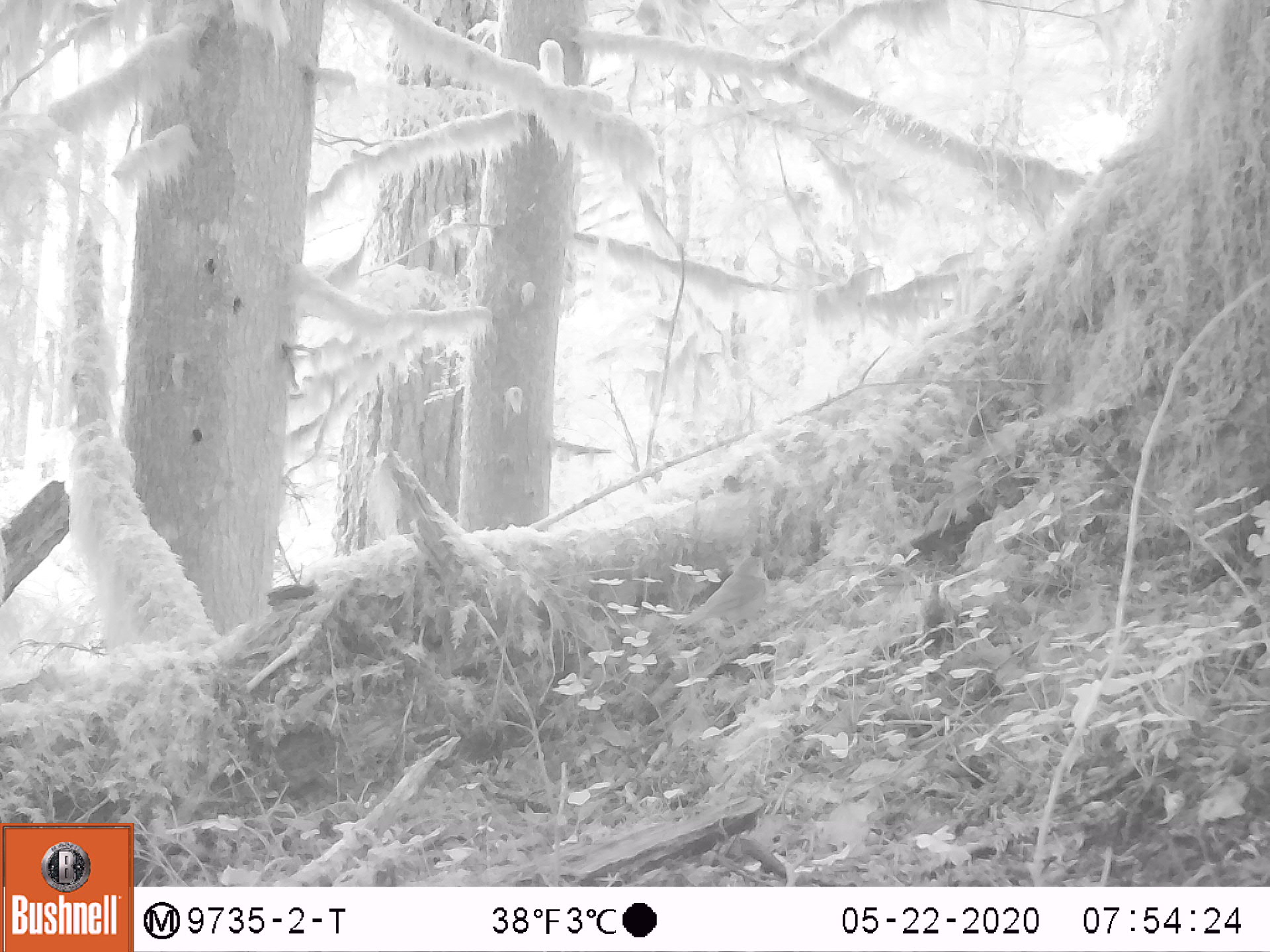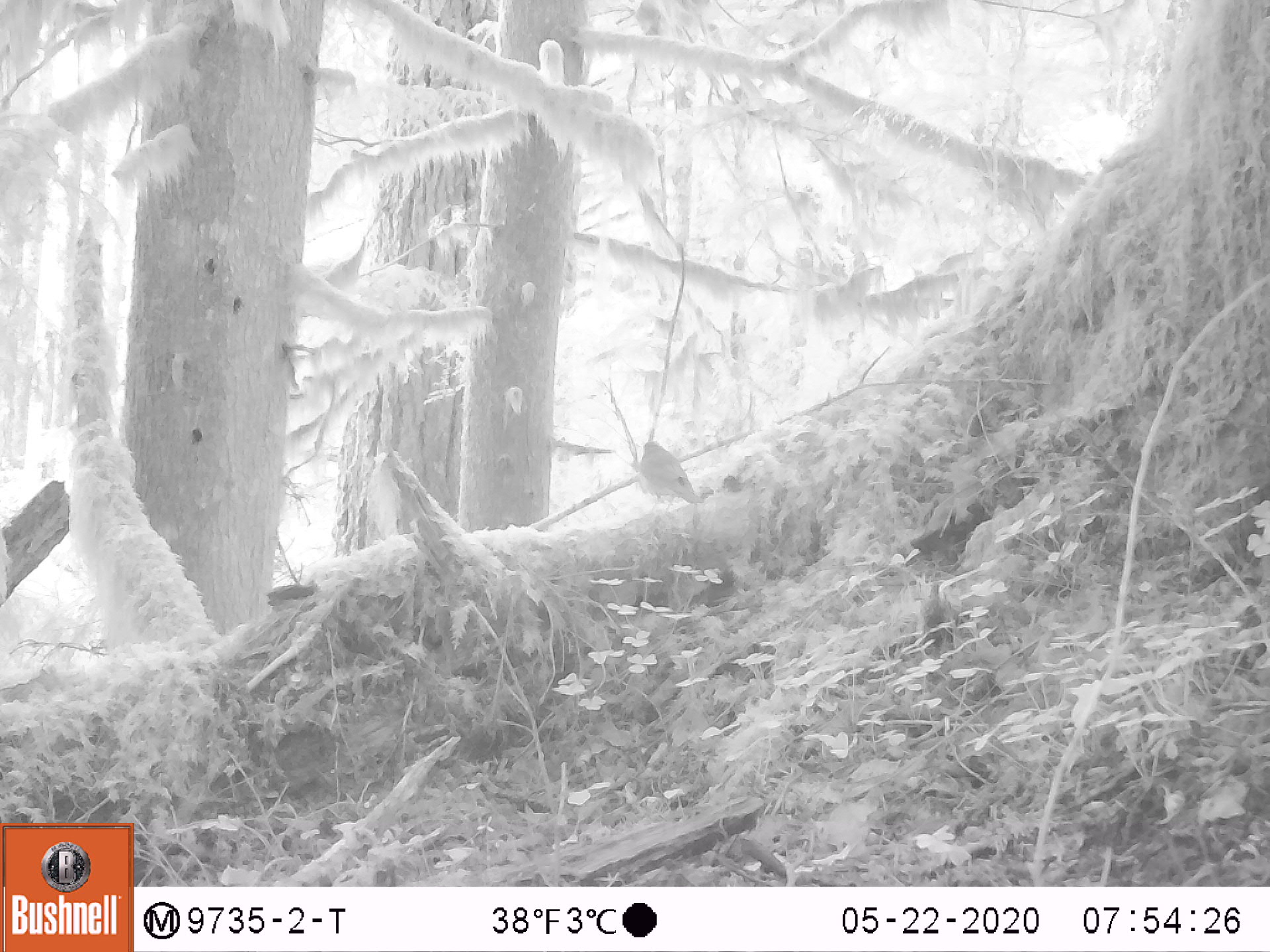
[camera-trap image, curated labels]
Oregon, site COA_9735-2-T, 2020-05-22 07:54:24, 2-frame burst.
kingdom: Animalia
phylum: Chordata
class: Aves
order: Passeriformes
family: Turdidae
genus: Catharus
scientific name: Catharus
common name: brown thrushes and nightingale-thrushes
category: catharus species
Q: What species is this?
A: Catharus species (brown thrushes and nightingale-thrushes) (Catharus).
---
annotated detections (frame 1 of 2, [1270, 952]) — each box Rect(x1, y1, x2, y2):
catharus species: Rect(658, 546, 784, 655)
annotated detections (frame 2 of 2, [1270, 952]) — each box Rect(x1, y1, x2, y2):
catharus species: Rect(634, 428, 716, 537)